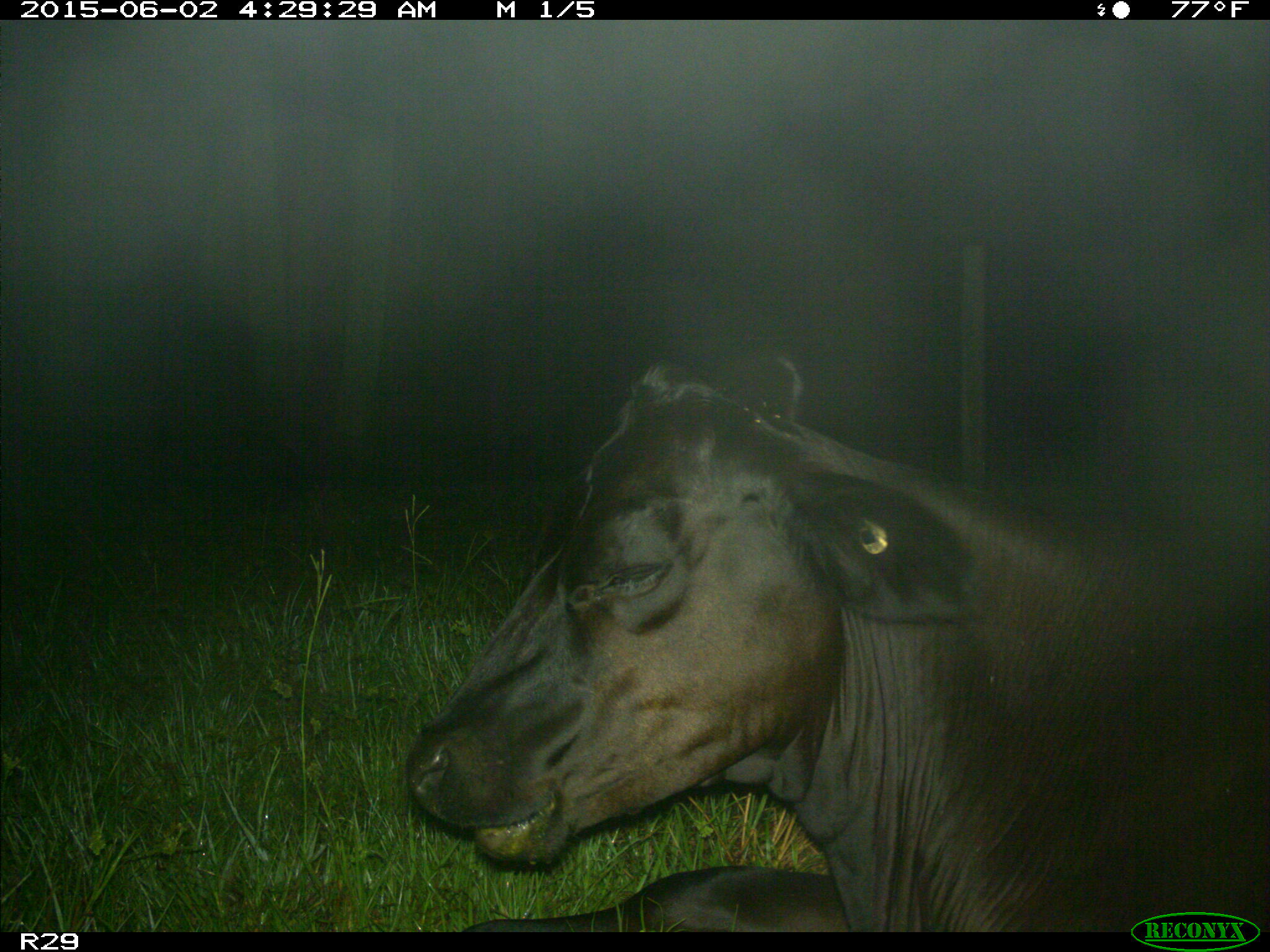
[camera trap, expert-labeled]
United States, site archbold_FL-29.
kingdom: Animalia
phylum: Chordata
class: Mammalia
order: Artiodactyla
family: Bovidae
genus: Bos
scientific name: Bos taurus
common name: domestic cow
Bos taurus (domestic cow).